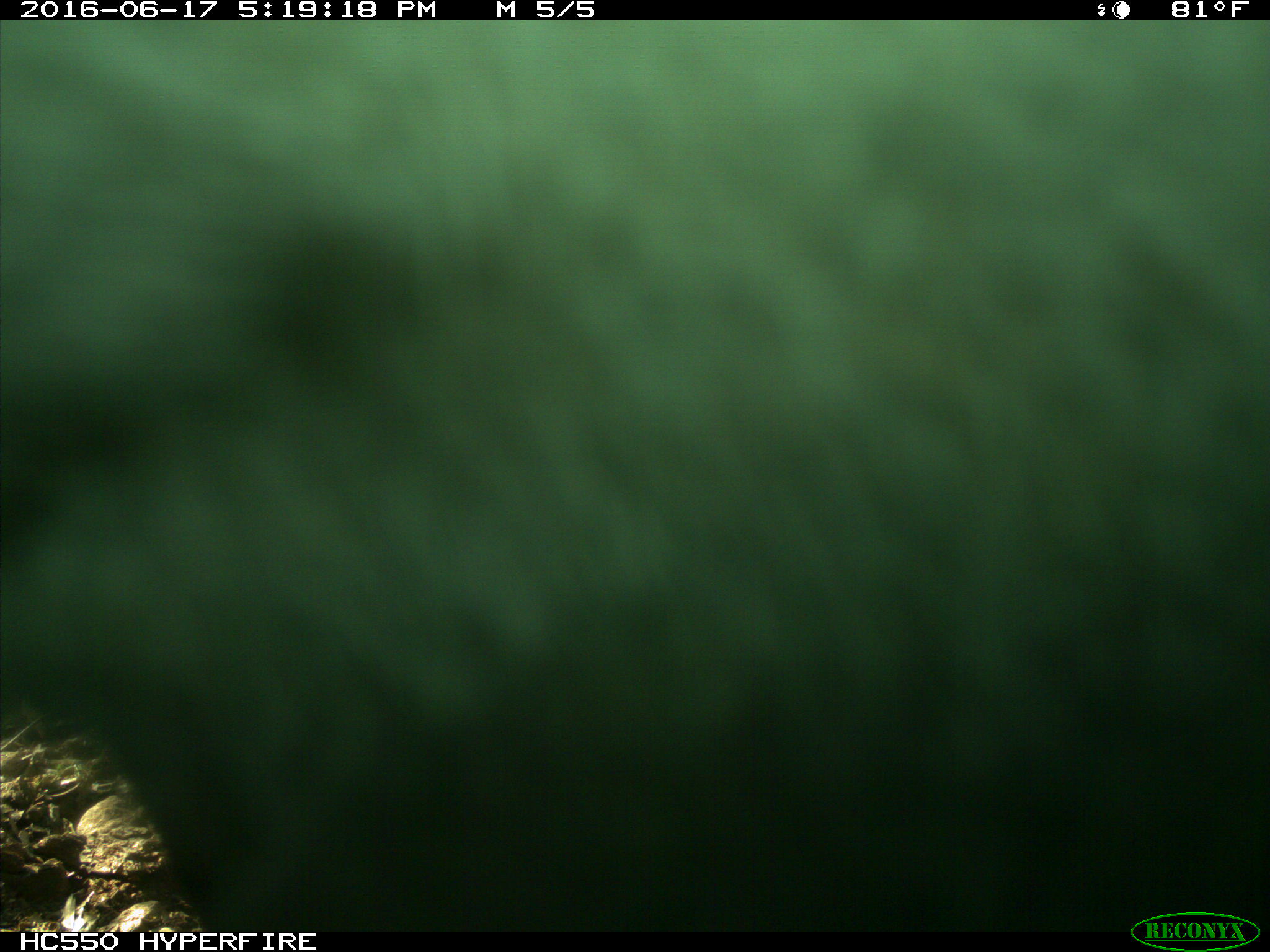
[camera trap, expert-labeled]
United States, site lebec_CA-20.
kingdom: Animalia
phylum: Chordata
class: Mammalia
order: Artiodactyla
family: Bovidae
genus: Bos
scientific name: Bos taurus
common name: domestic cow